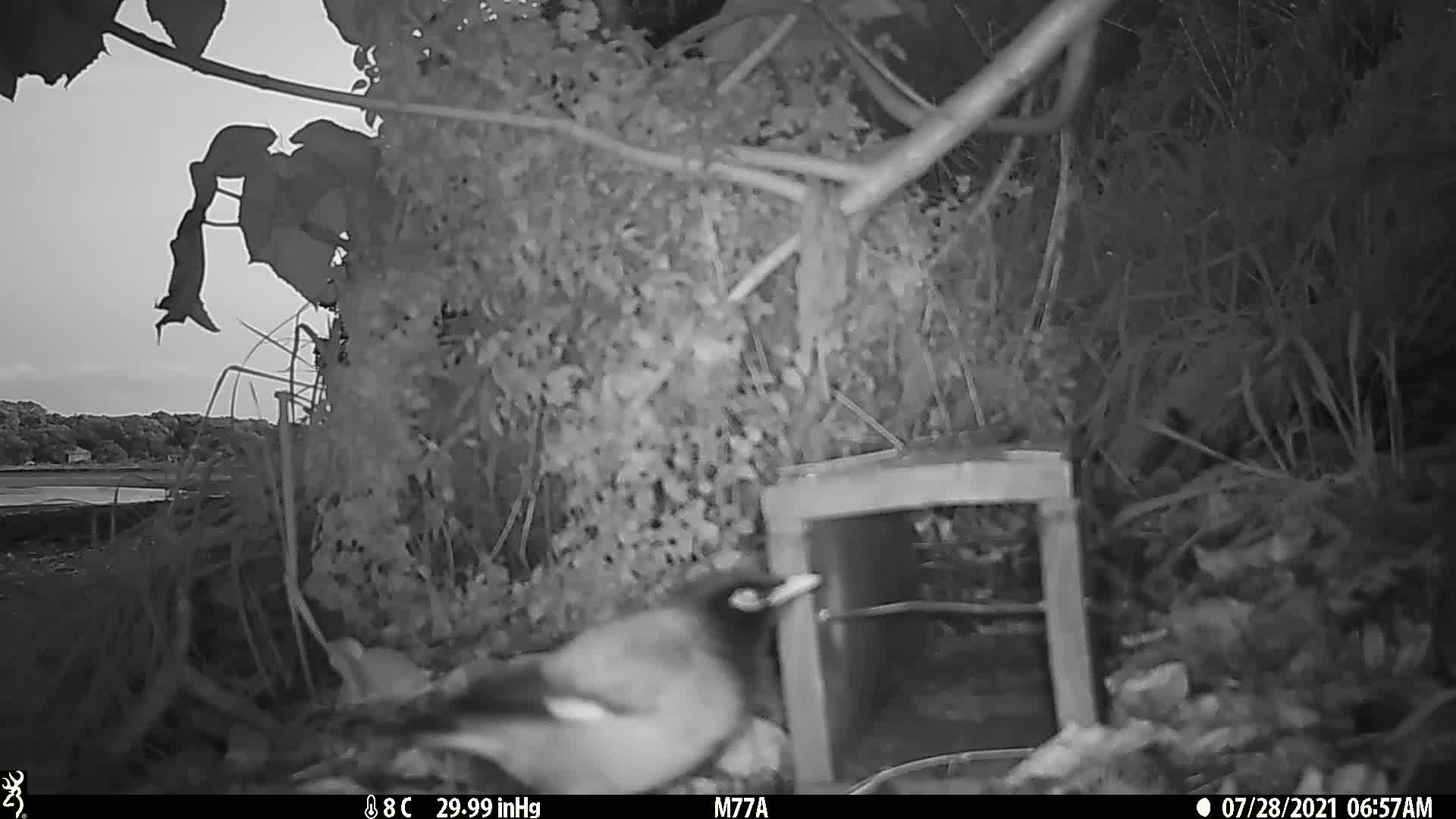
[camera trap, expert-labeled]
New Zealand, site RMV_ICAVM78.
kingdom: Animalia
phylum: Chordata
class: Aves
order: Passeriformes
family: Sturnidae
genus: Acridotheres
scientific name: Acridotheres tristis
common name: common myna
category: myna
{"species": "myna (common myna) (Acridotheres tristis)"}